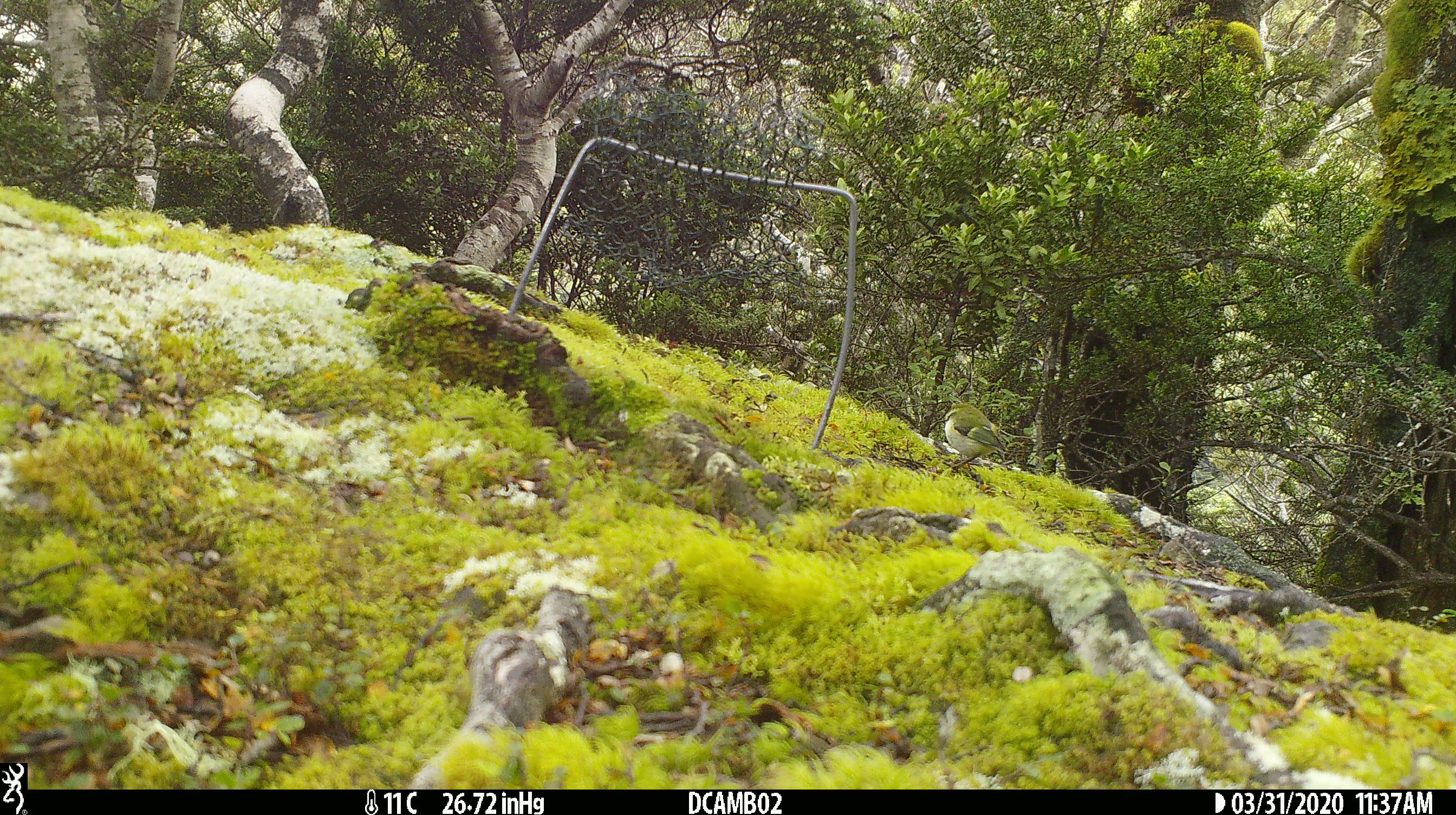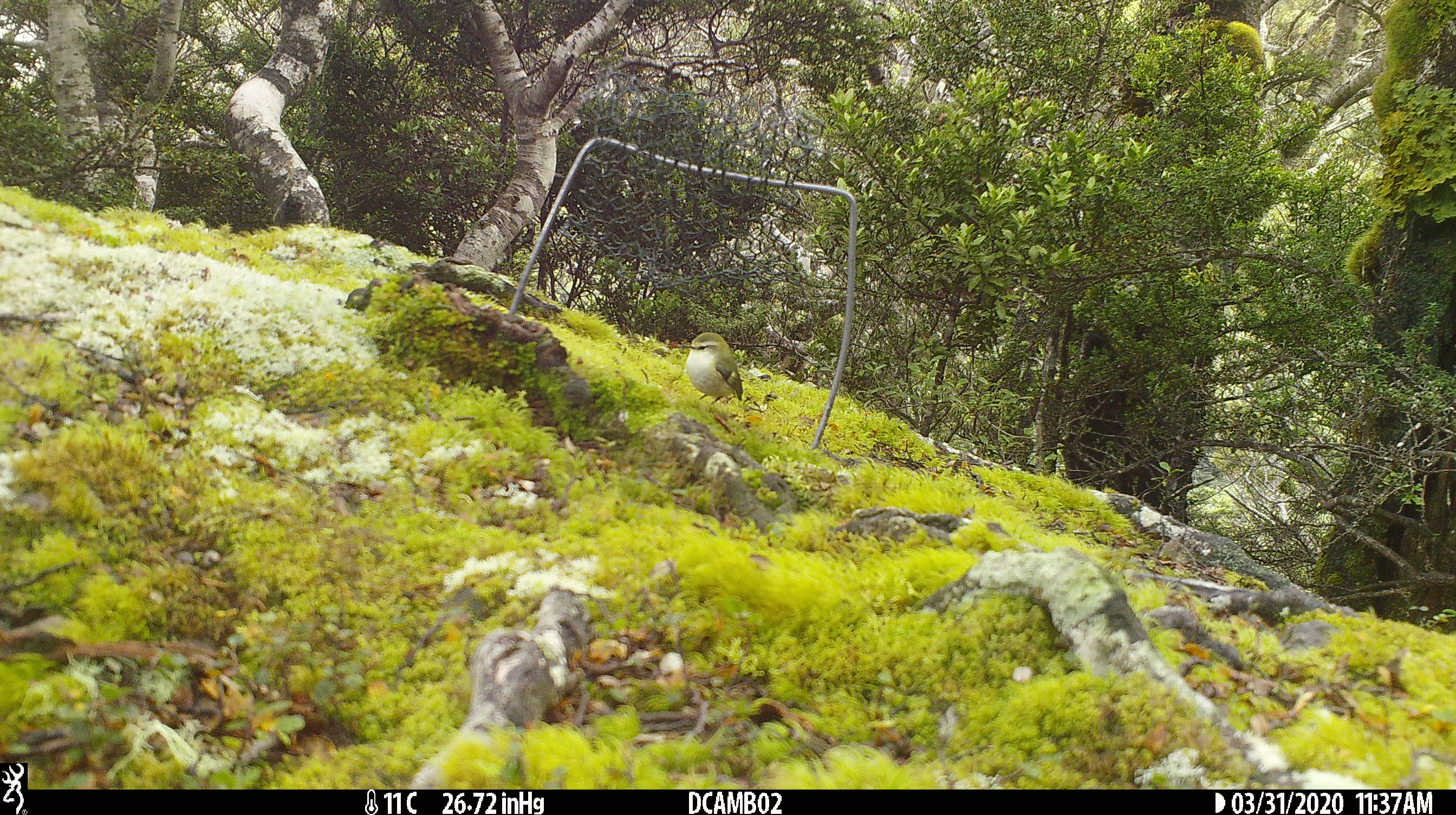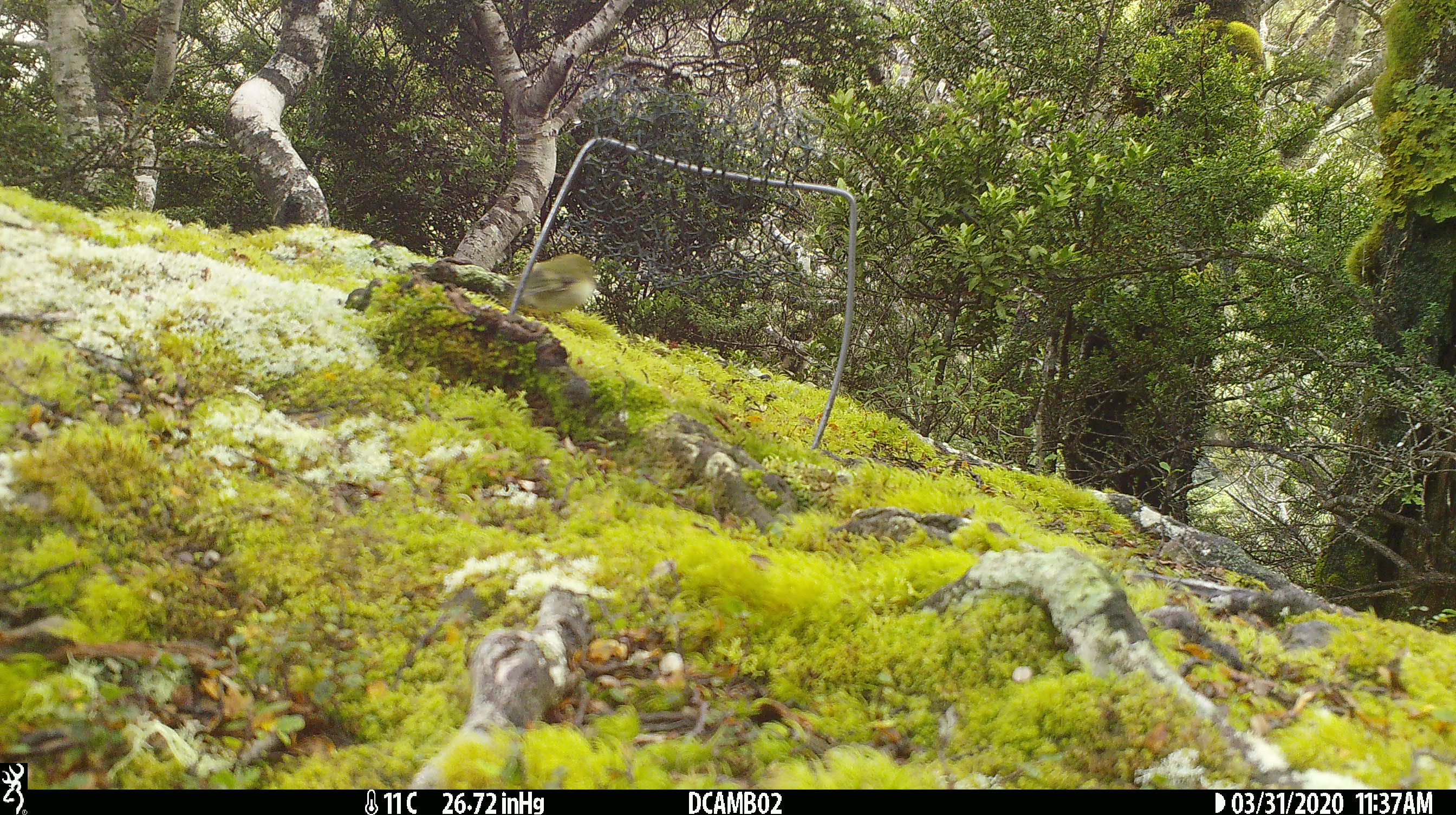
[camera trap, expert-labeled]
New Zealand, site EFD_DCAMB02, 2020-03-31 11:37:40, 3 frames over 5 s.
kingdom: Animalia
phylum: Chordata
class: Aves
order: Passeriformes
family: Acanthisittidae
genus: Acanthisitta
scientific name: Acanthisitta chloris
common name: rifleman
Rifleman (Acanthisitta chloris).